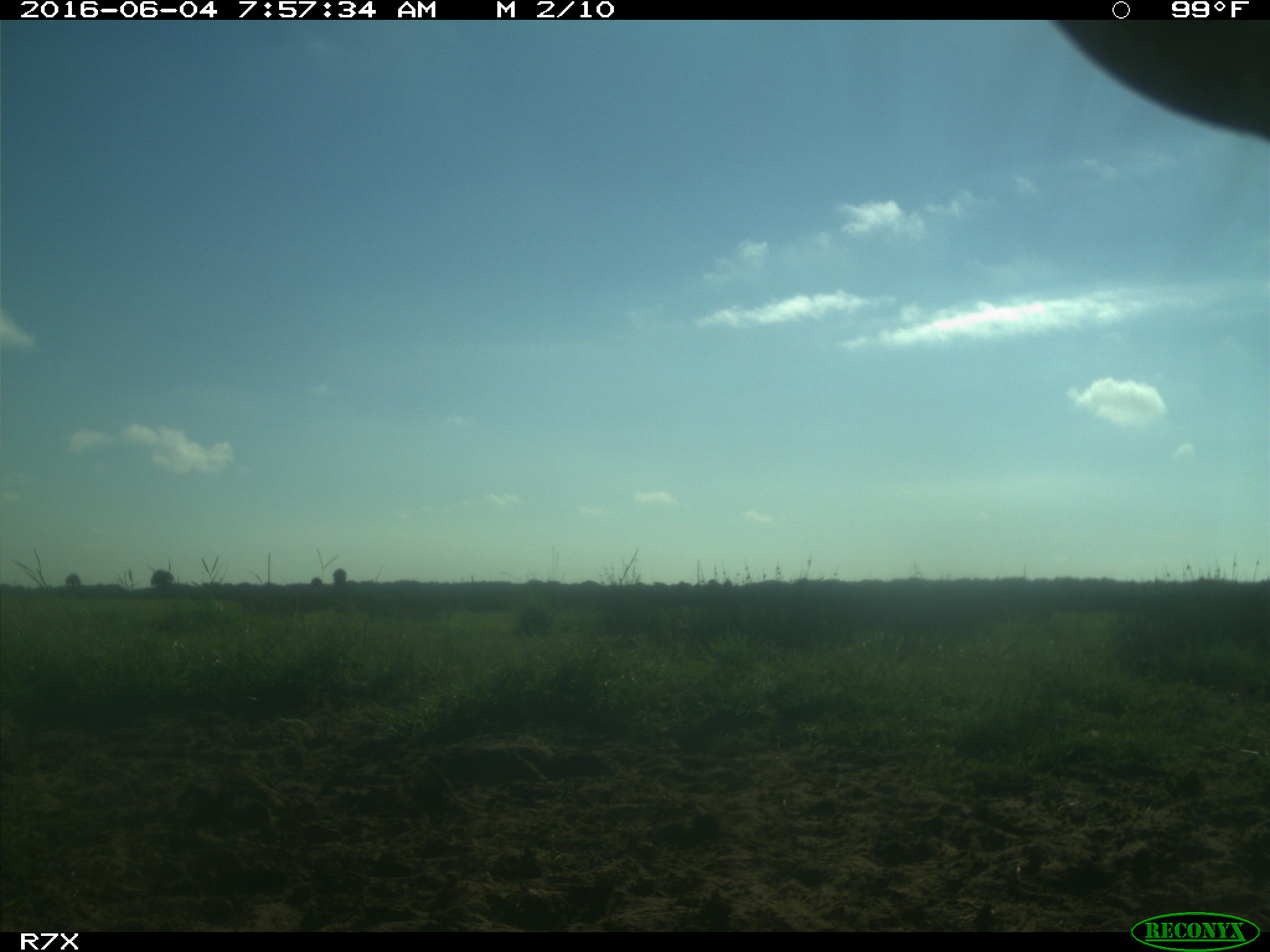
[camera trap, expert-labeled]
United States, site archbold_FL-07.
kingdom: Animalia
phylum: Chordata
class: Mammalia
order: Artiodactyla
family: Bovidae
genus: Bos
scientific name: Bos taurus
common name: domestic cow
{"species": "Bos taurus (domestic cow)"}